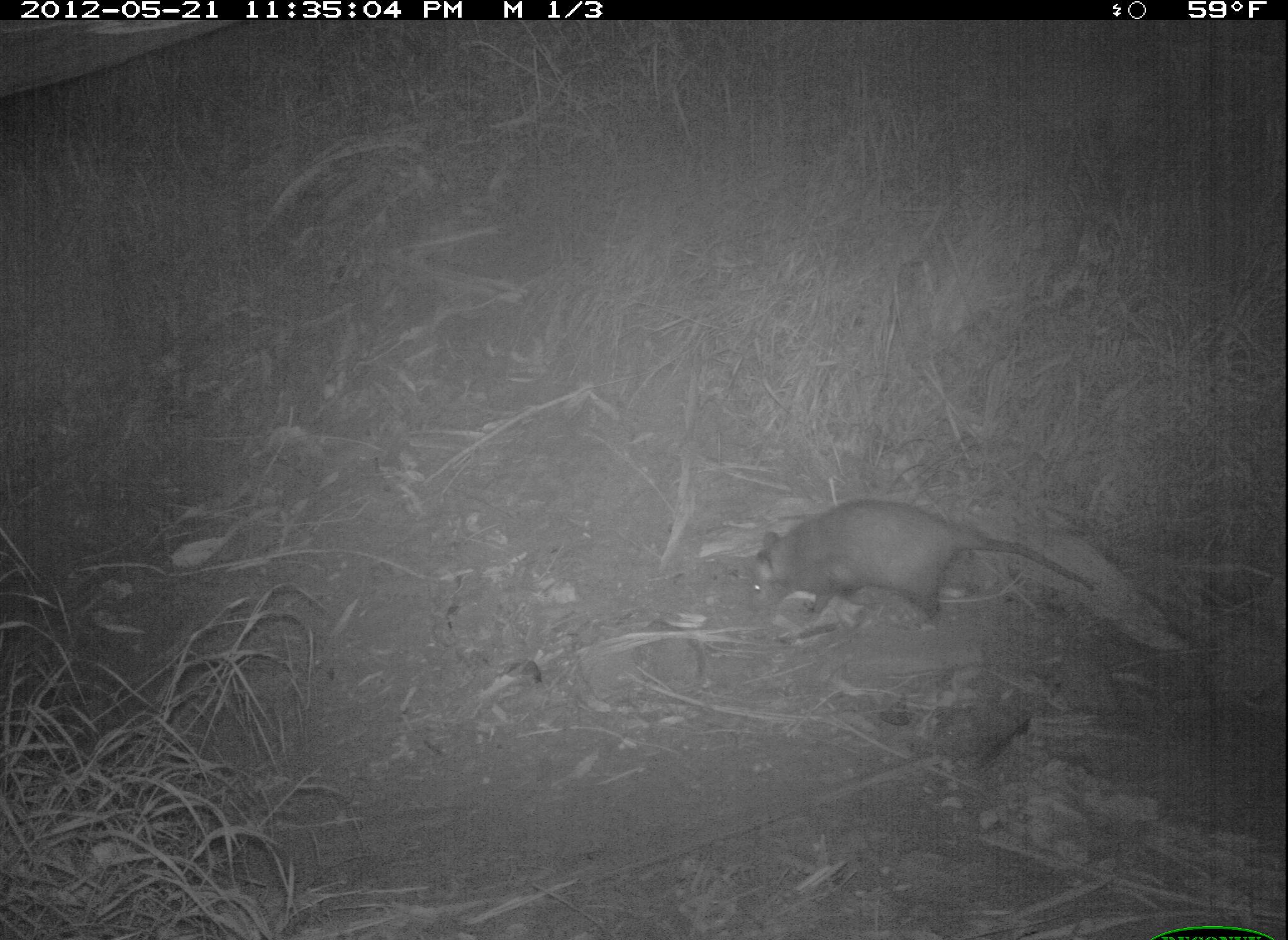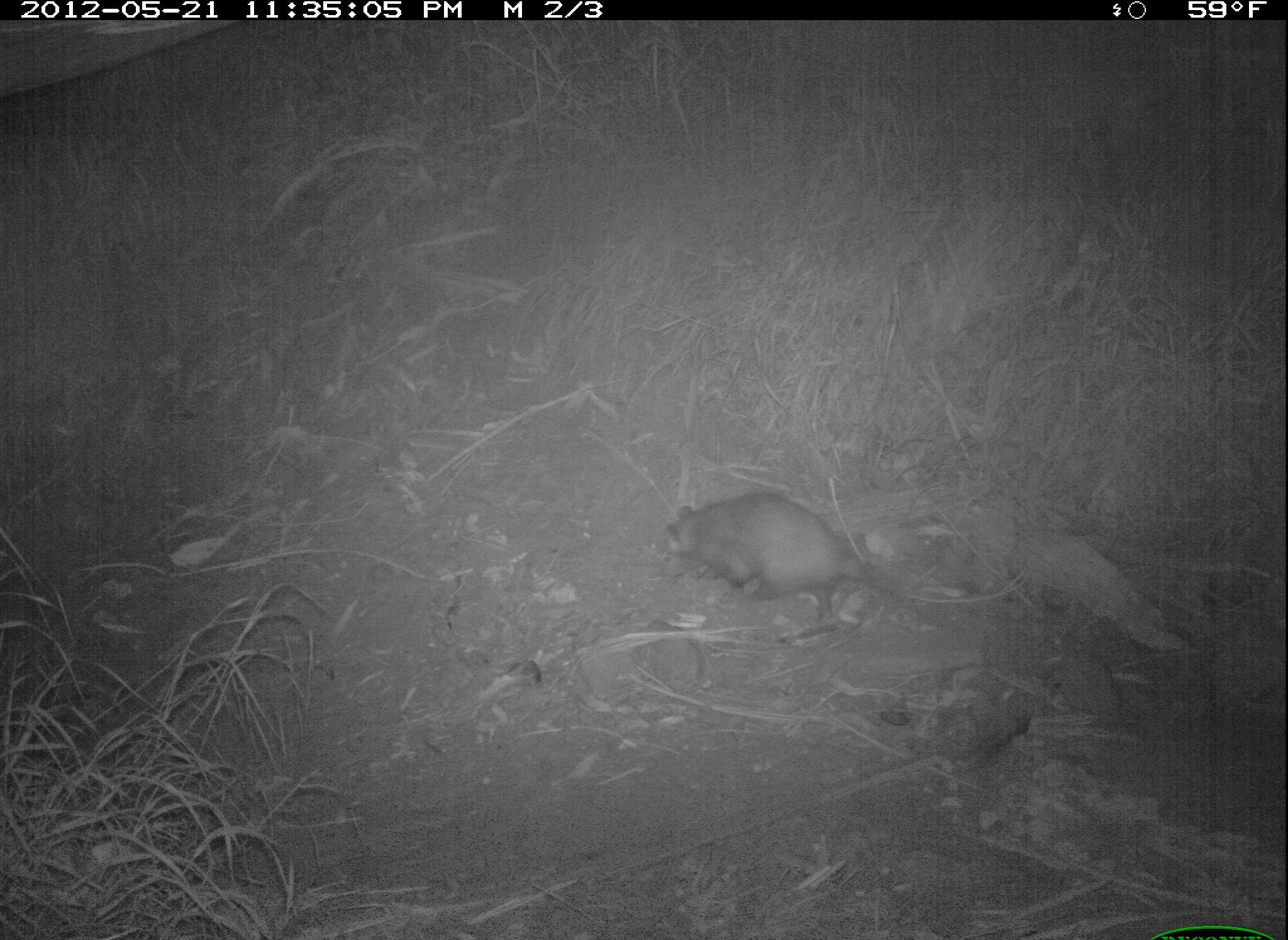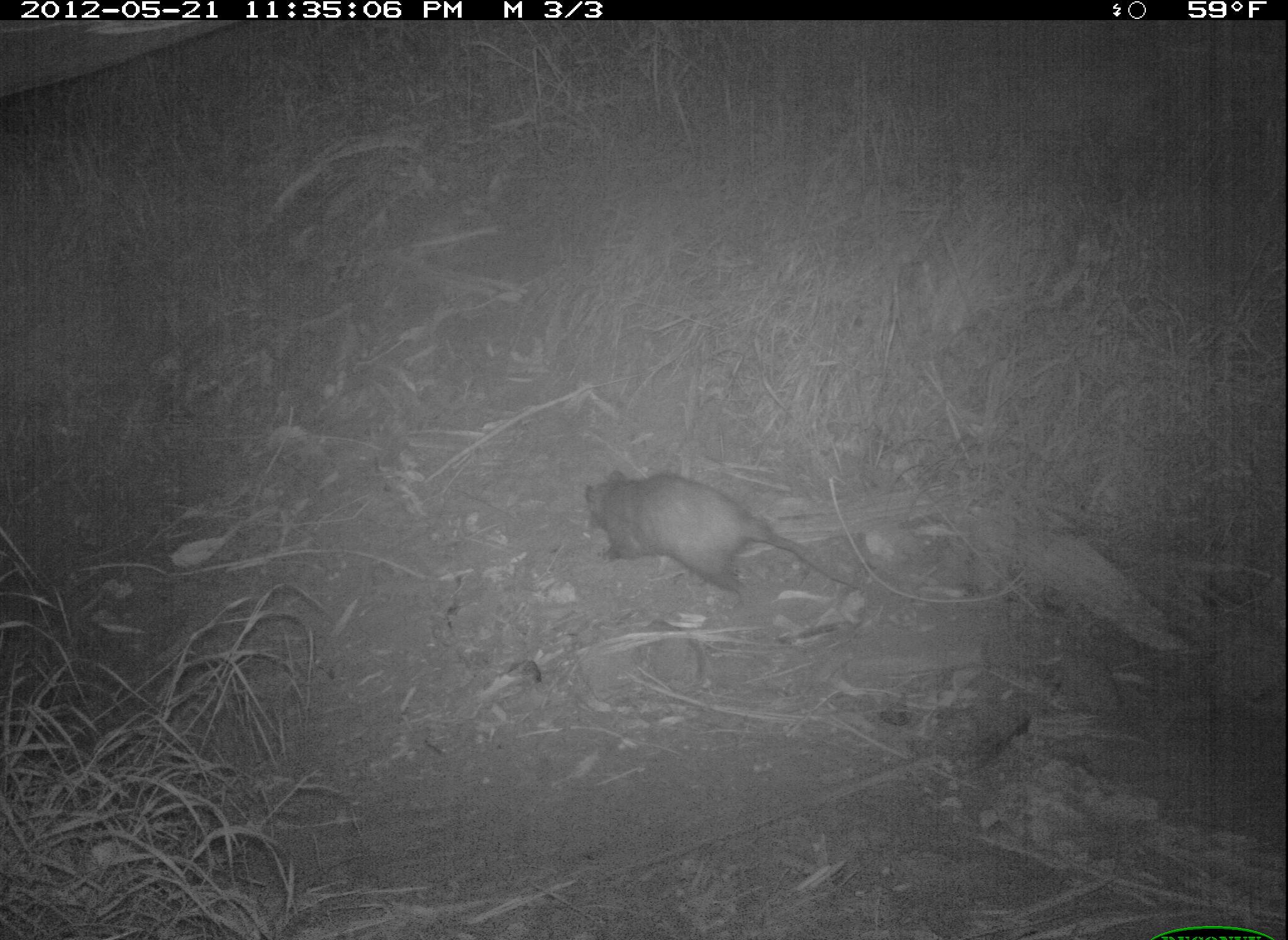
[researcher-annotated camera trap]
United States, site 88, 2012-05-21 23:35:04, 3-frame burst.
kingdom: Animalia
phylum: Chordata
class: Mammalia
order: Didelphimorphia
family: Didelphidae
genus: Didelphis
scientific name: Didelphis virginiana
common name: virginia opossum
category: opossum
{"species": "opossum (virginia opossum) (Didelphis virginiana)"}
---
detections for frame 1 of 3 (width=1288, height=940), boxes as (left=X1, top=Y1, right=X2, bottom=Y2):
opossum: (left=742, top=490, right=1103, bottom=639)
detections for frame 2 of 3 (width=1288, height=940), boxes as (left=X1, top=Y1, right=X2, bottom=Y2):
opossum: (left=660, top=482, right=934, bottom=632)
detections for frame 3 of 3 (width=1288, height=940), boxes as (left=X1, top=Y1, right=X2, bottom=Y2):
opossum: (left=573, top=454, right=873, bottom=610)